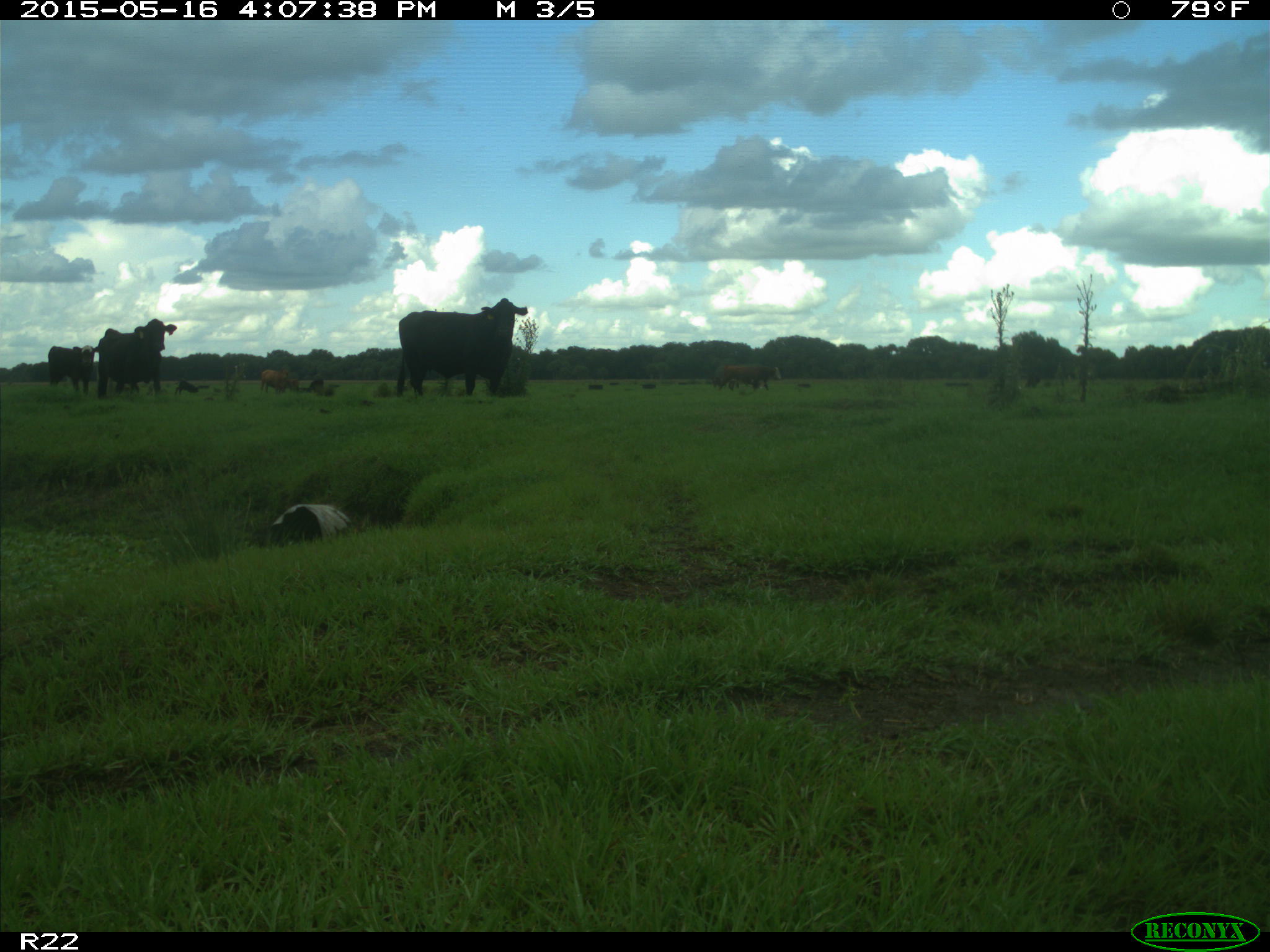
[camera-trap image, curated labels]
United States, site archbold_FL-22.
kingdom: Animalia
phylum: Chordata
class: Mammalia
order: Artiodactyla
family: Bovidae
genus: Bos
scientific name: Bos taurus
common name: domestic cow